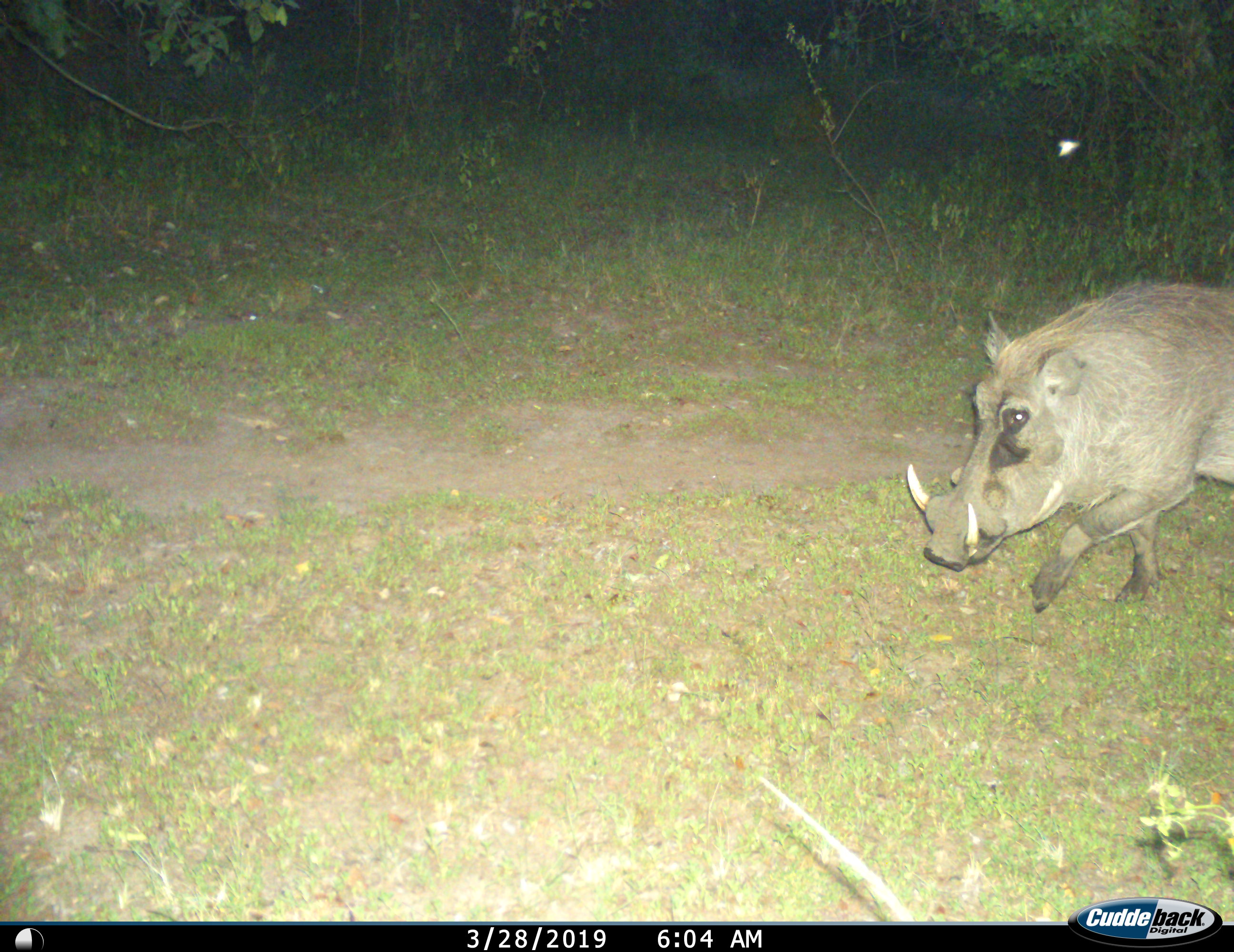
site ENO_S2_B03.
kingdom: Animalia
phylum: Chordata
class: Mammalia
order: Artiodactyla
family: Suidae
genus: Phacochoerus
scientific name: Phacochoerus africanus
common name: warthog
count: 1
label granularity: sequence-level